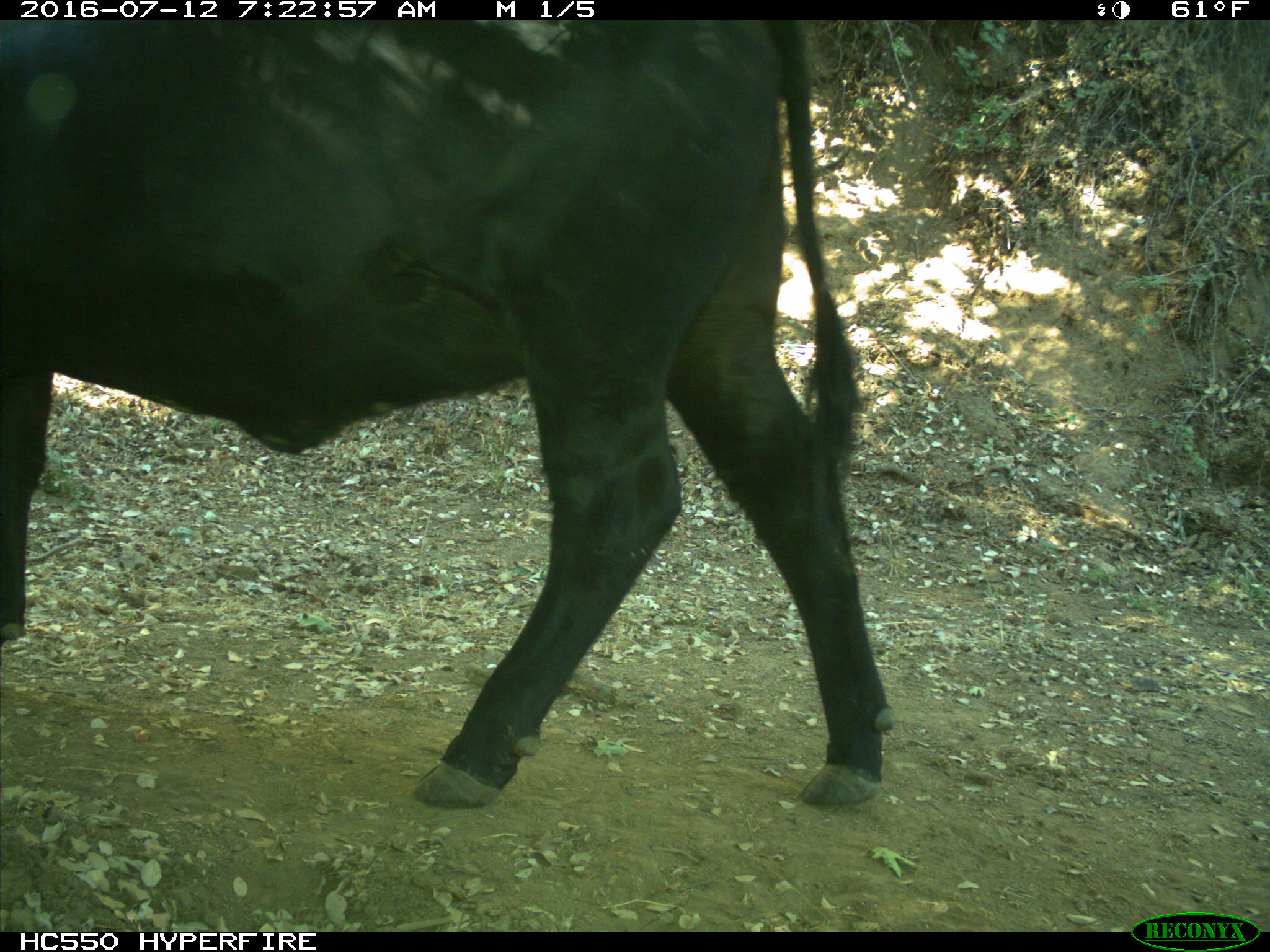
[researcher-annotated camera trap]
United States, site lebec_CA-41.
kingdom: Animalia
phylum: Chordata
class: Mammalia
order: Artiodactyla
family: Bovidae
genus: Bos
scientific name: Bos taurus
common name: domestic cow